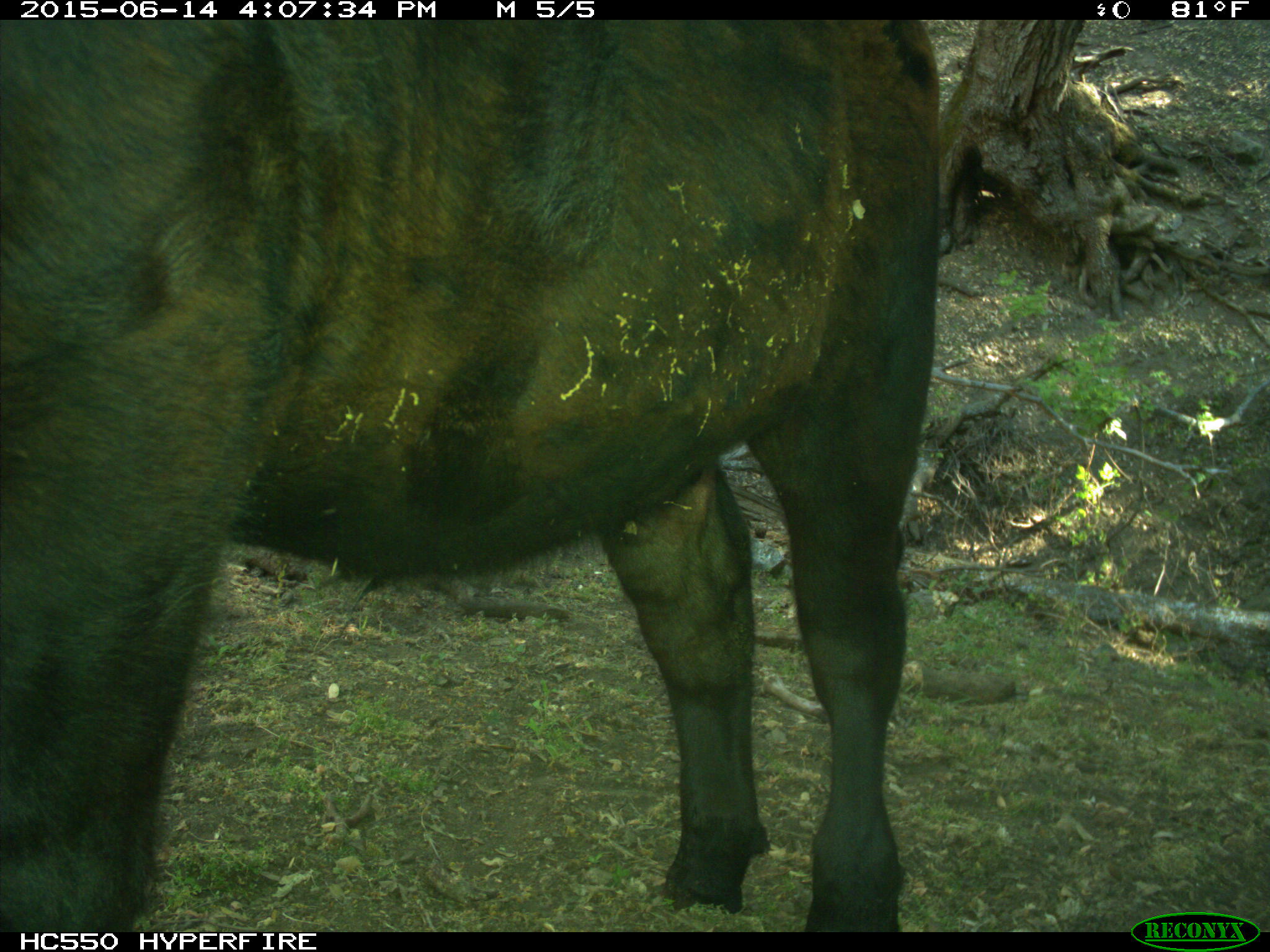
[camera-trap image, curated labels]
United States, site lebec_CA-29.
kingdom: Animalia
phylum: Chordata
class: Mammalia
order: Artiodactyla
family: Bovidae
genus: Bos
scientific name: Bos taurus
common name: domestic cow